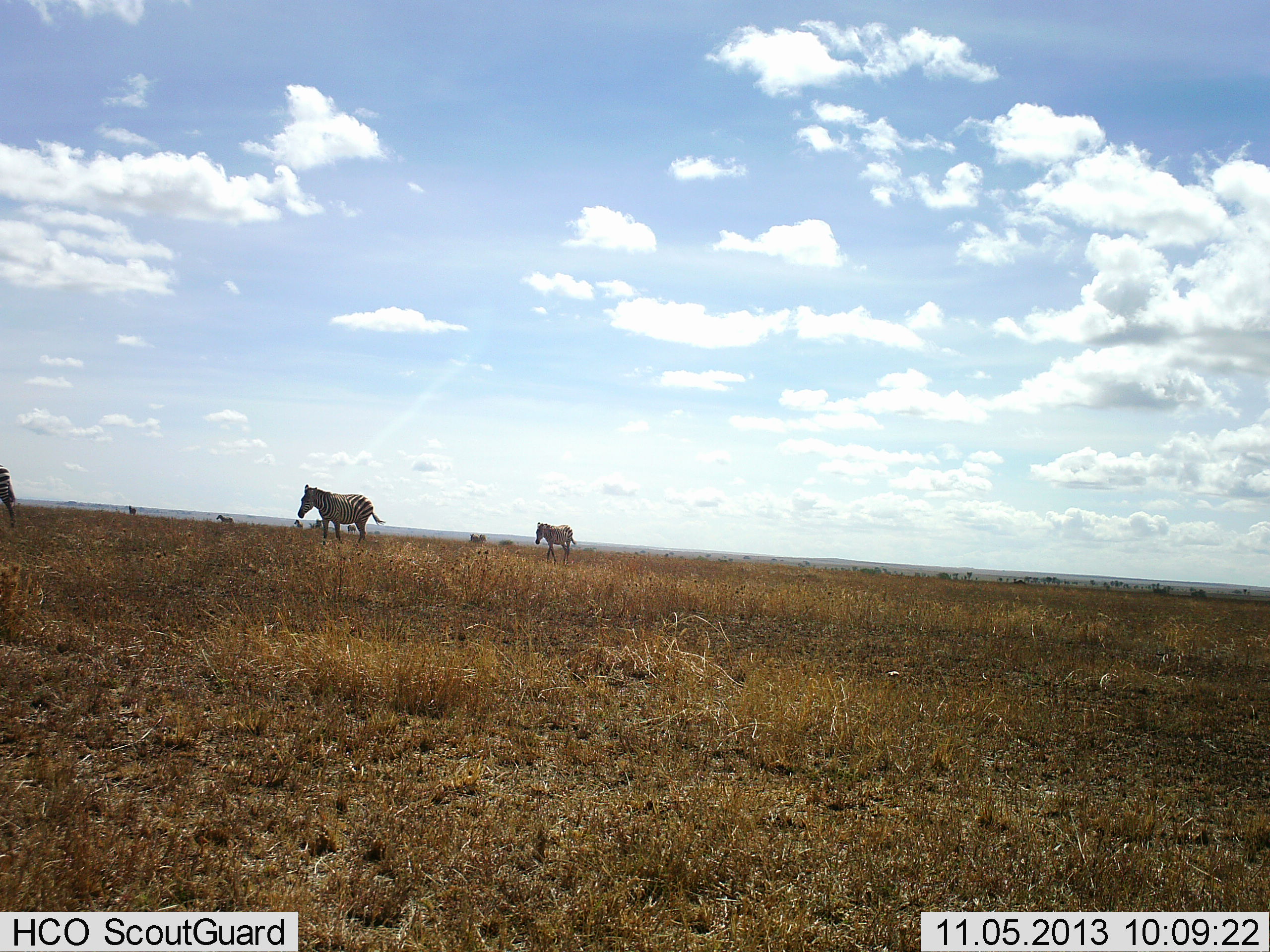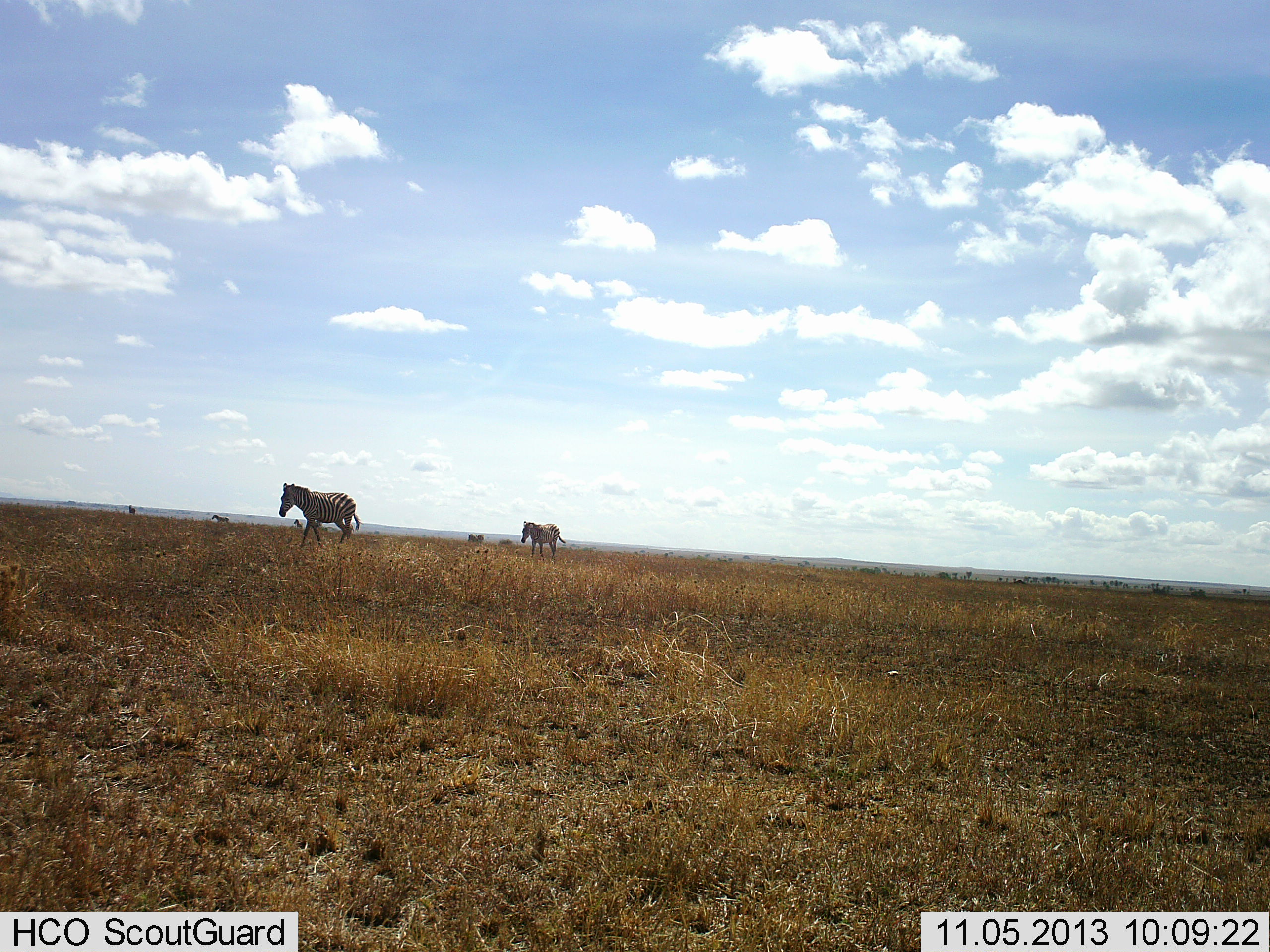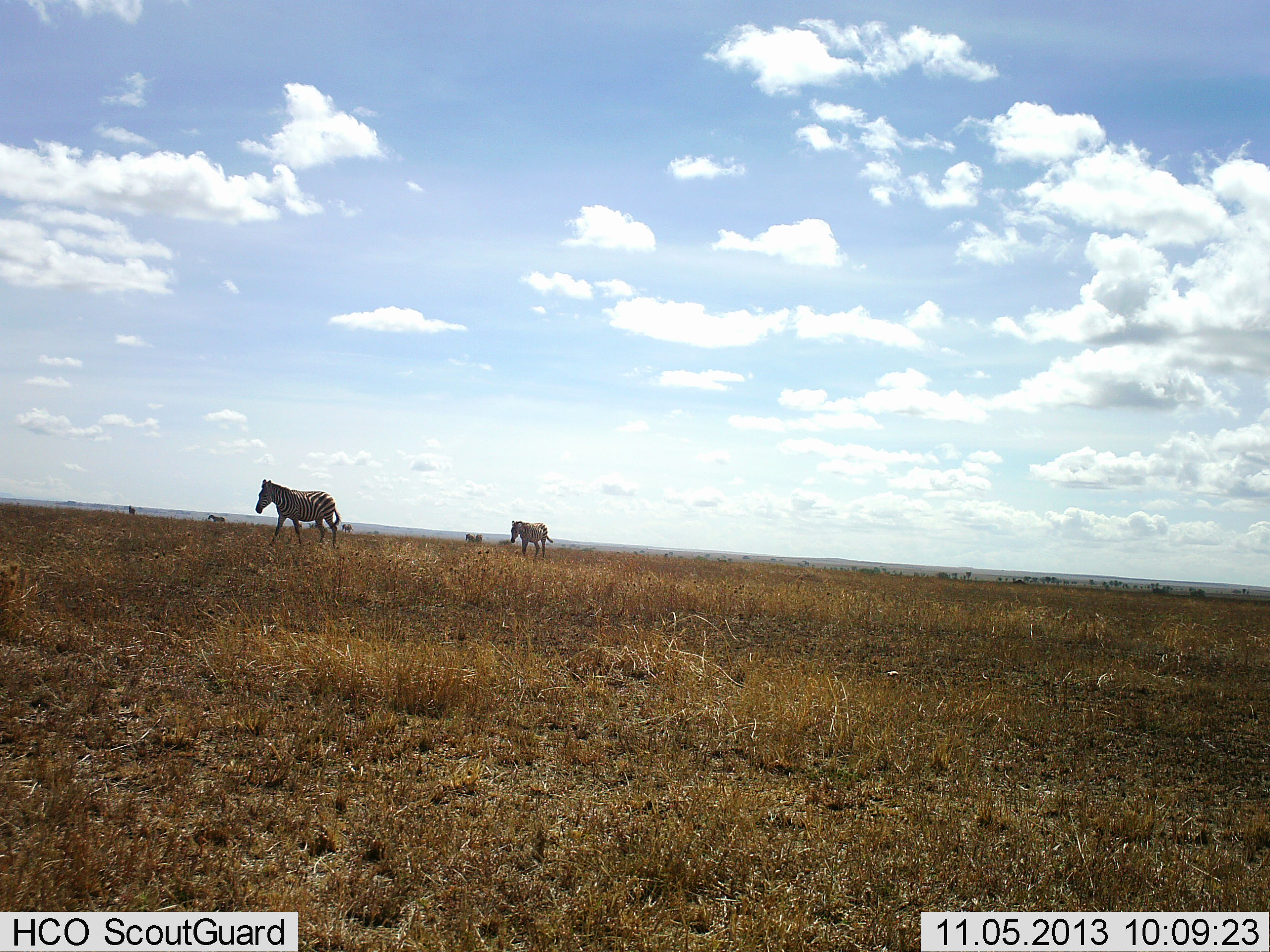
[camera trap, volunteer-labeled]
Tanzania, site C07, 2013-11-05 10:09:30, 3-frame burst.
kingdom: Animalia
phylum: Chordata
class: Mammalia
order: Perissodactyla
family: Equidae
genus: Equus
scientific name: Equus quagga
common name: plains zebra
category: zebra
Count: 7.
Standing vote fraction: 20%.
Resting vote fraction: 0%.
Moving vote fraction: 100%.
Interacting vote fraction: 0%.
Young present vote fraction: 0%.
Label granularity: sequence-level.